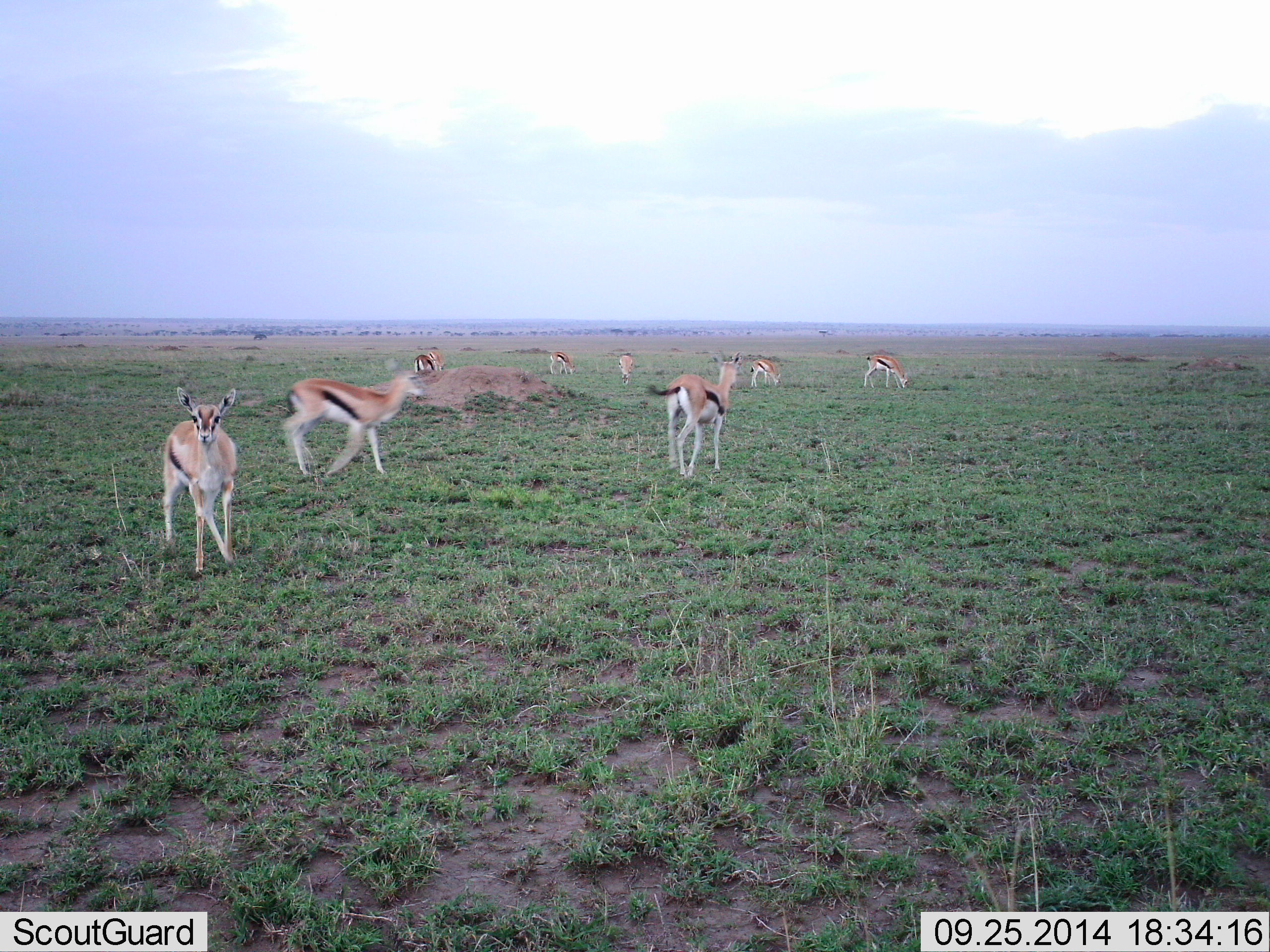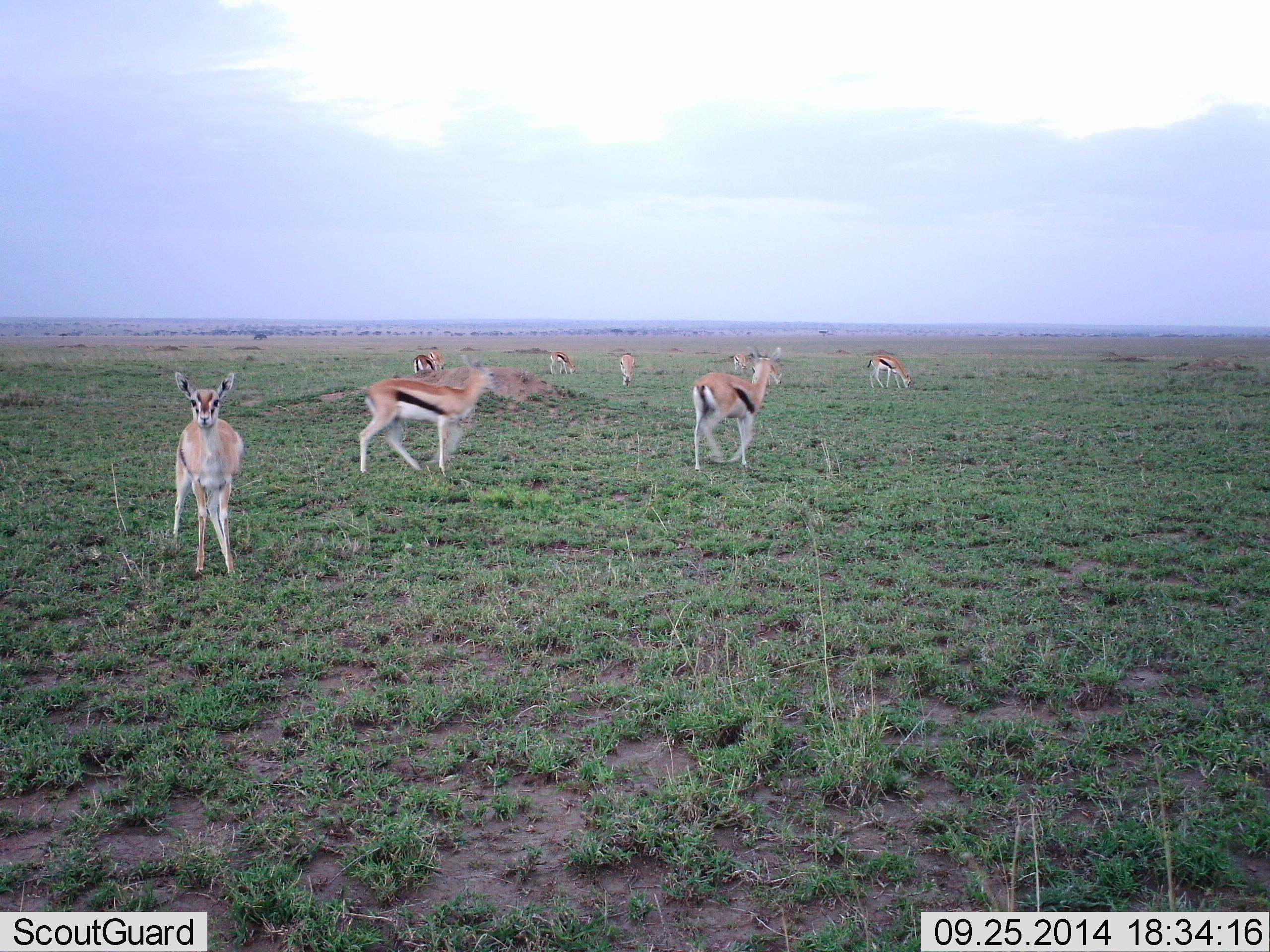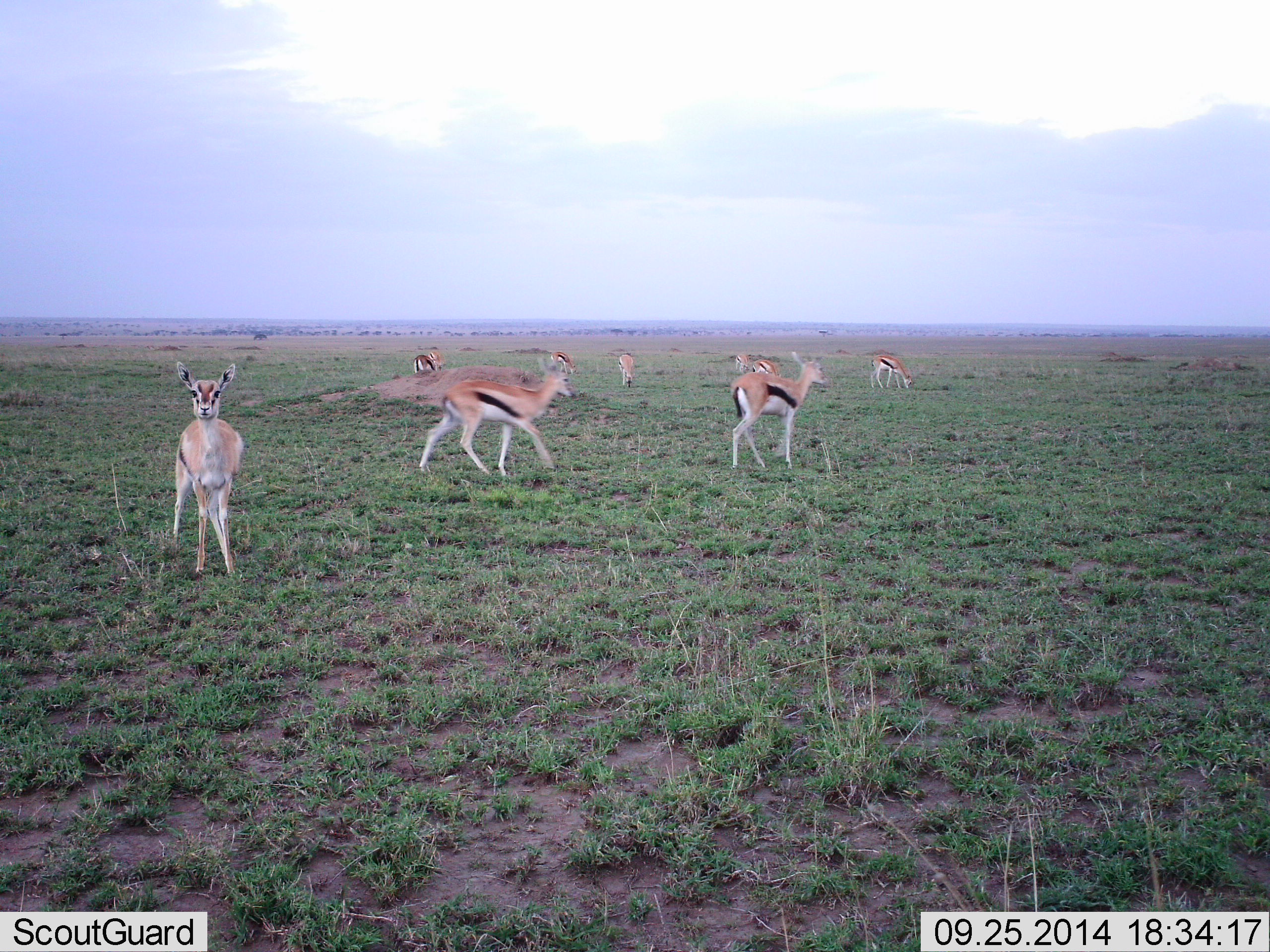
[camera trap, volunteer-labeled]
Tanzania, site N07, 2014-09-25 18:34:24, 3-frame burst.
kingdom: Animalia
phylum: Chordata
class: Mammalia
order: Artiodactyla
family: Bovidae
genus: Eudorcas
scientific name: Eudorcas thomsonii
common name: thomson's gazelle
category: gazellethomsons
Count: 8.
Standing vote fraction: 80%.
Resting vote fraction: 10%.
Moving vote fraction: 80%.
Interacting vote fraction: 0%.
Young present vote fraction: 10%.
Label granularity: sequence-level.